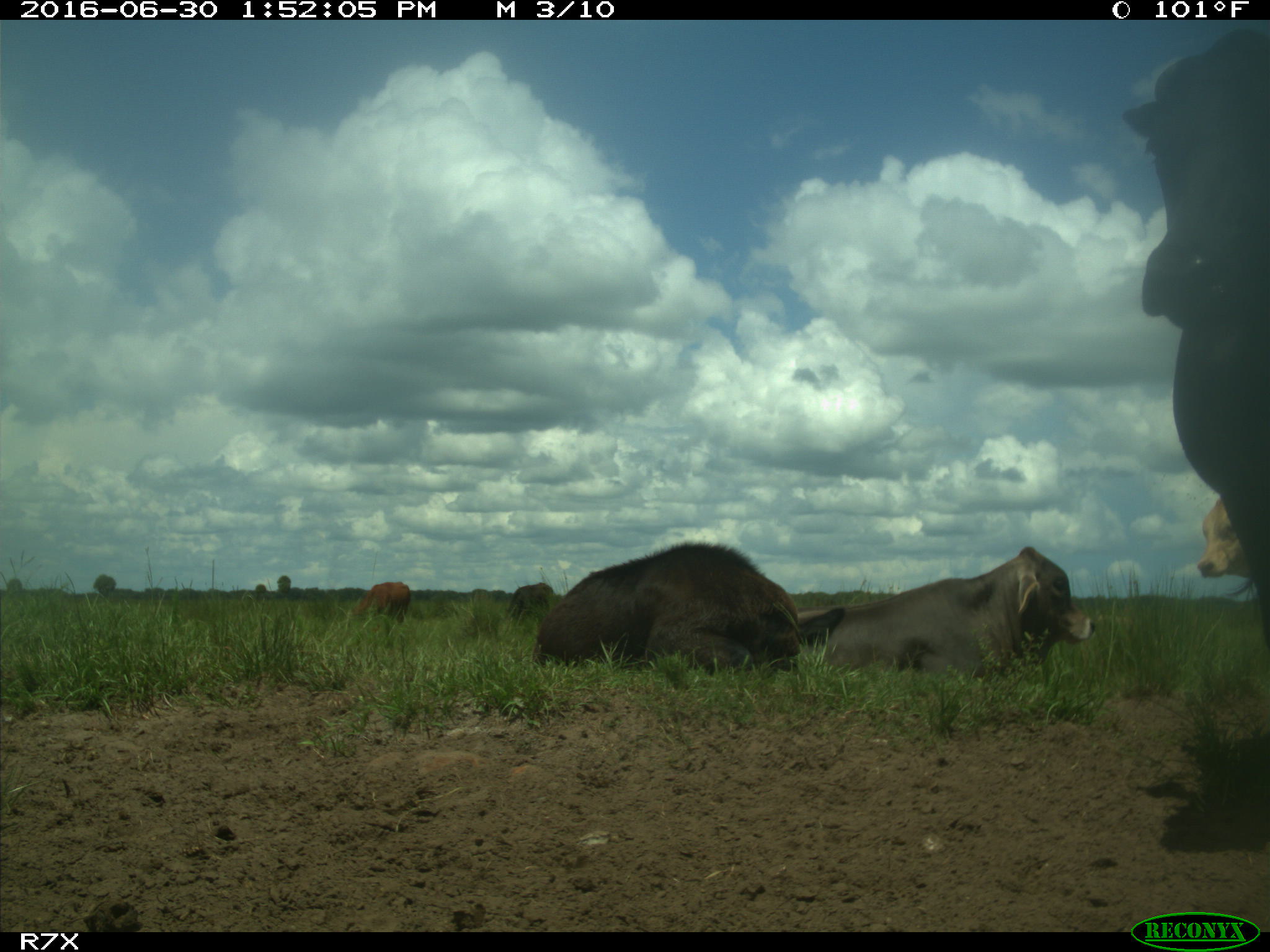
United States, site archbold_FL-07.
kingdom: Animalia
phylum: Chordata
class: Mammalia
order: Artiodactyla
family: Bovidae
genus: Bos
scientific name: Bos taurus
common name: domestic cow